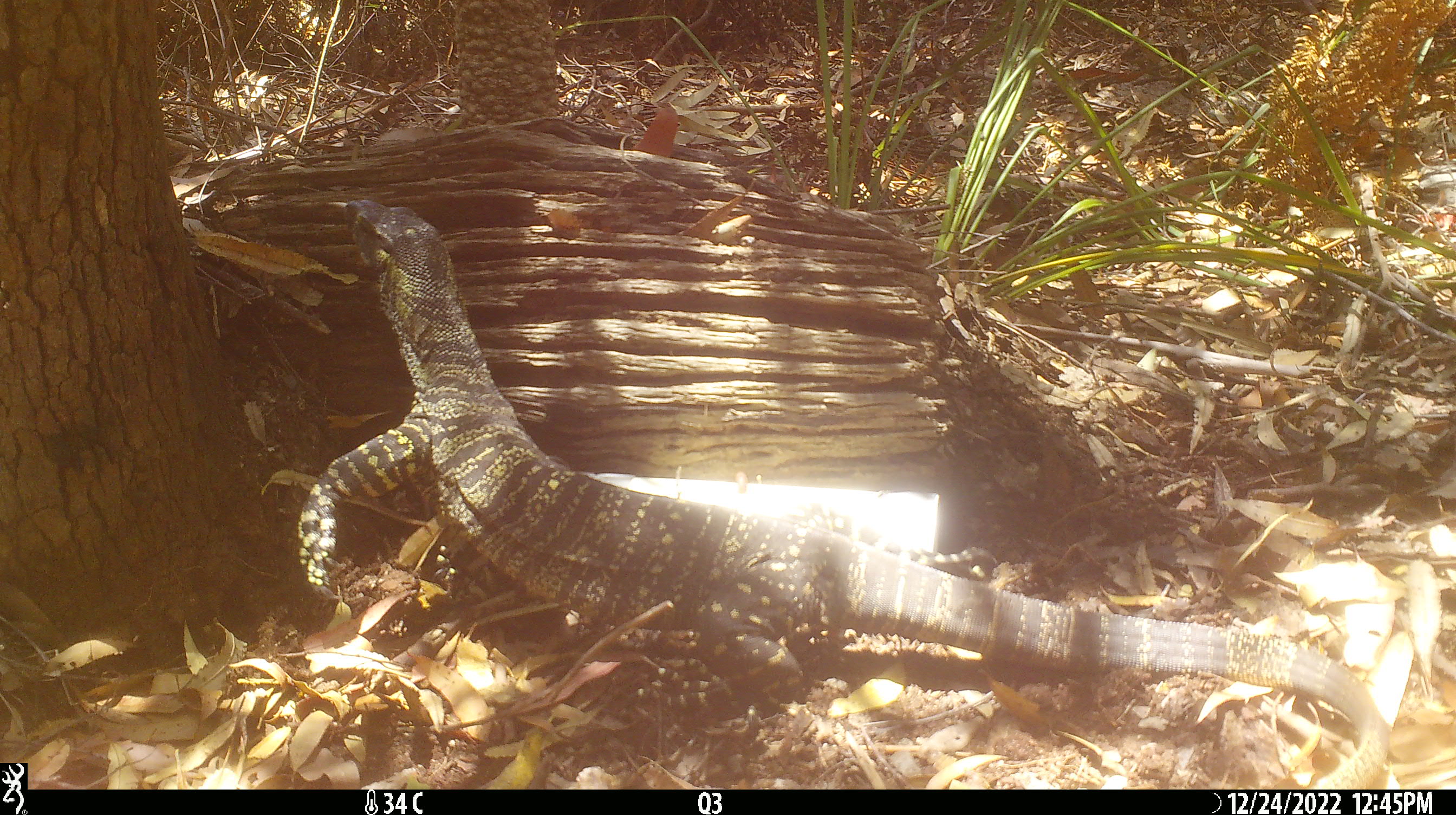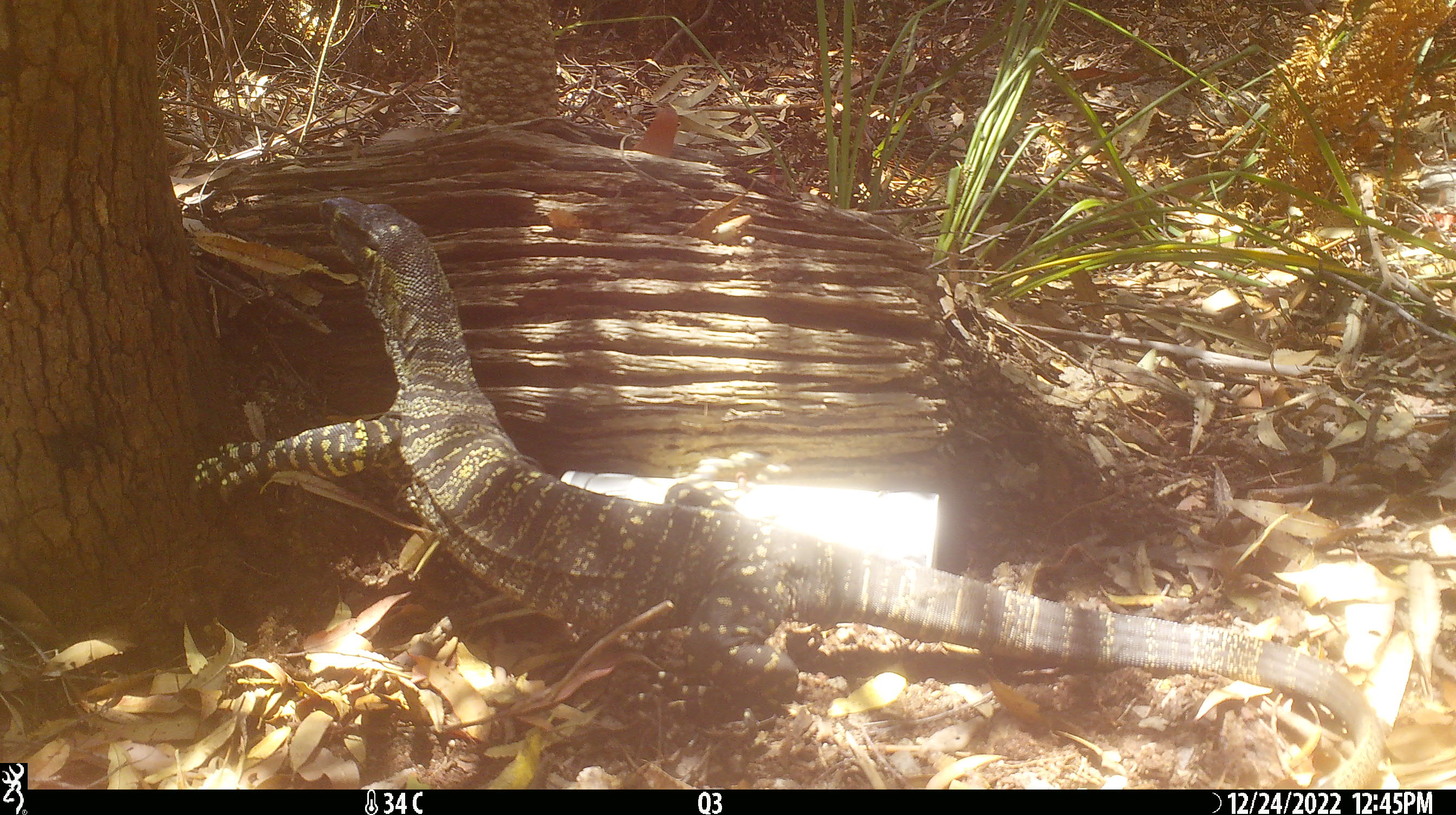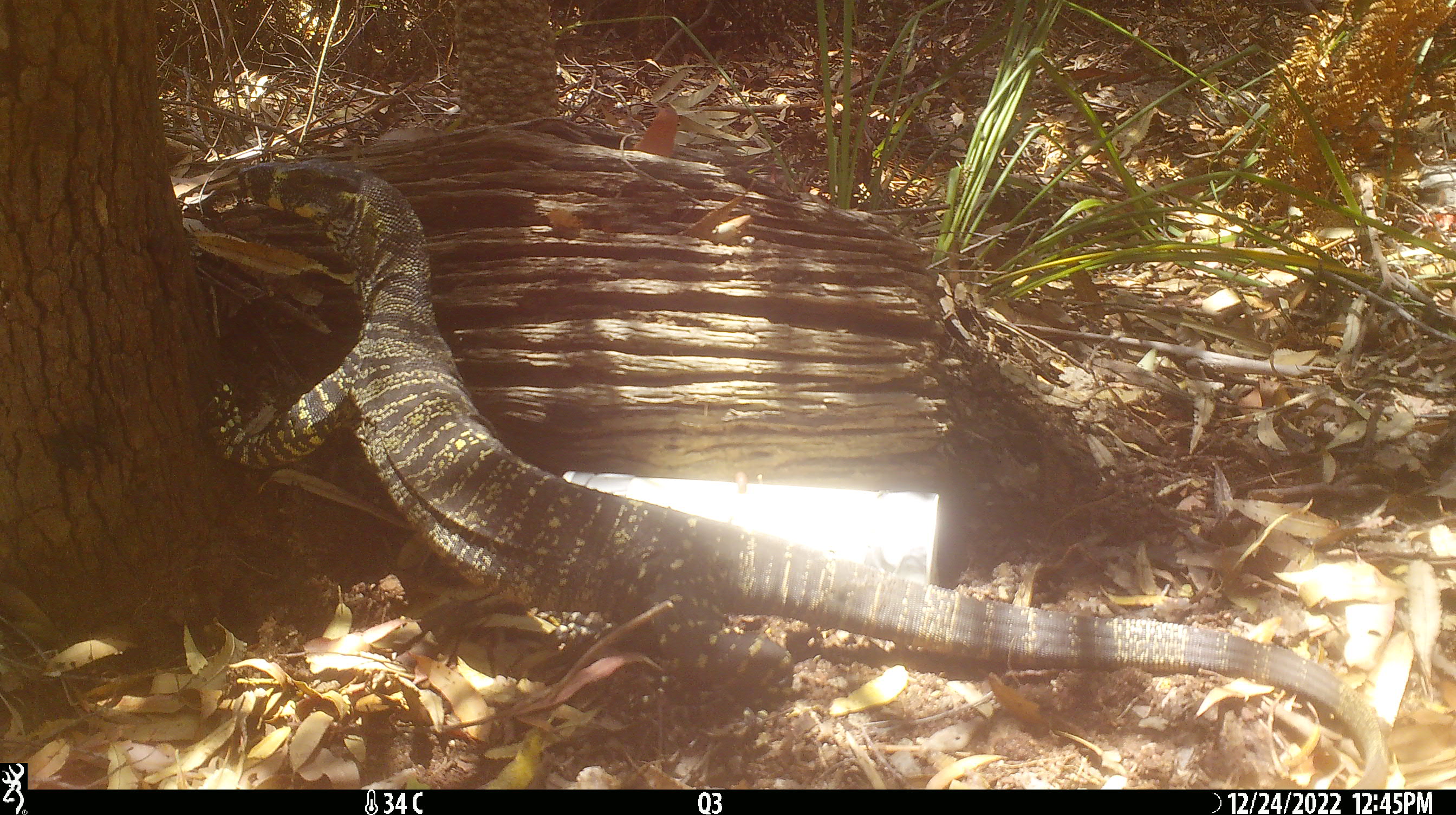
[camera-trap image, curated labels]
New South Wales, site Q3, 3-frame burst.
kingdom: Animalia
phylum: Chordata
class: Reptilia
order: Squamata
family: Varanidae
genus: Varanus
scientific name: Varanus varius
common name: lace monitor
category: goanna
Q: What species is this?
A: Goanna (lace monitor) (Varanus varius).